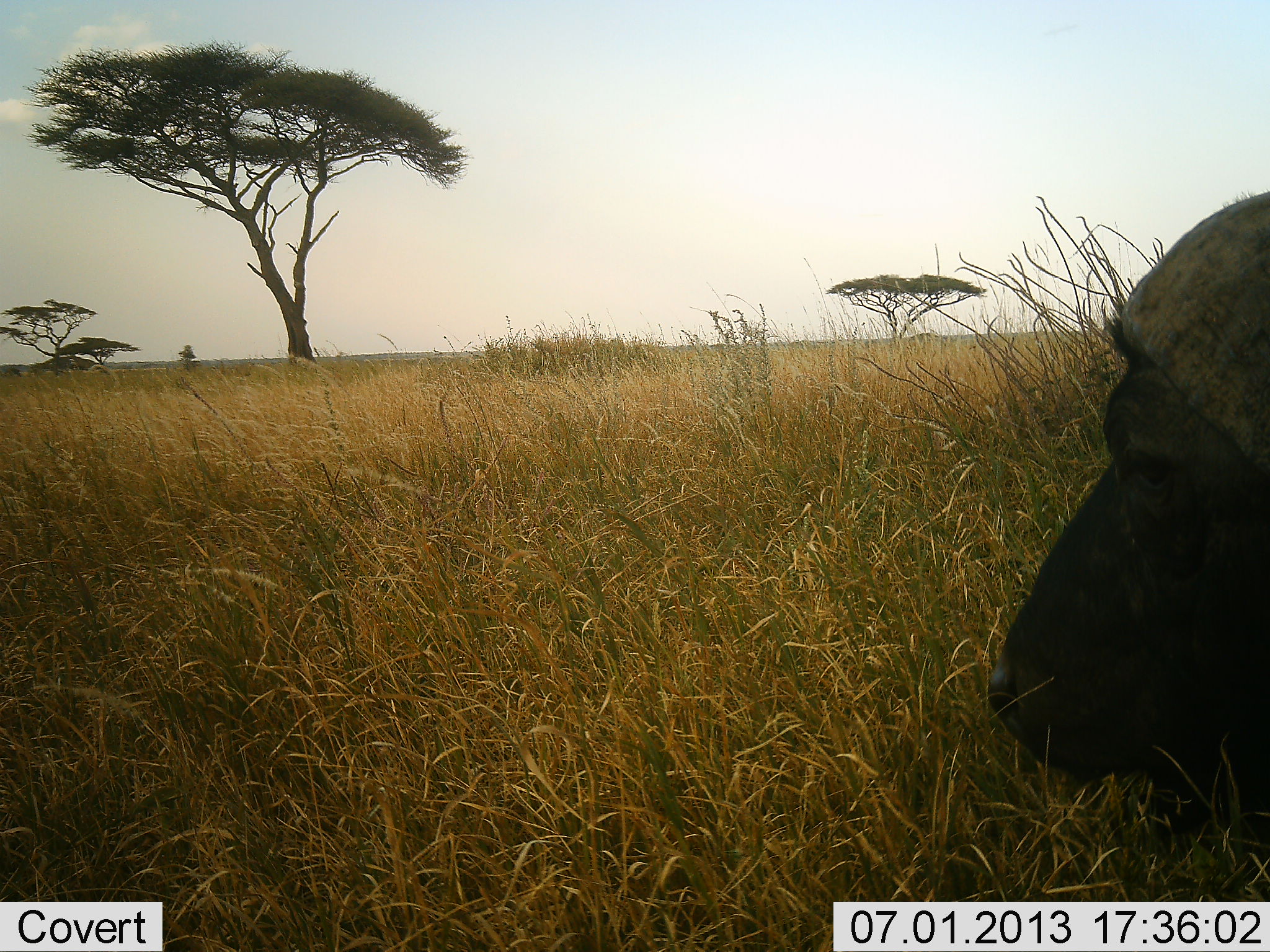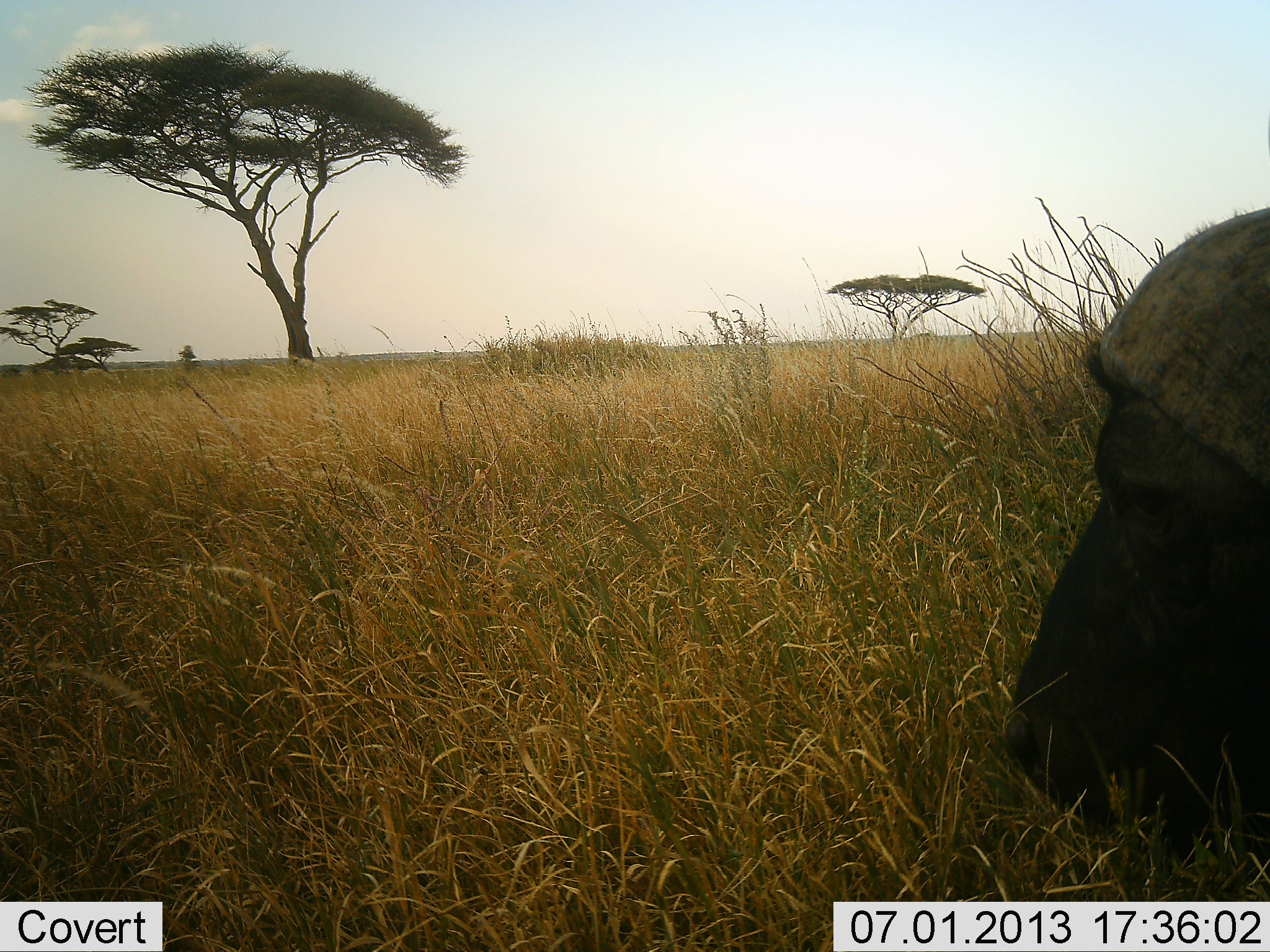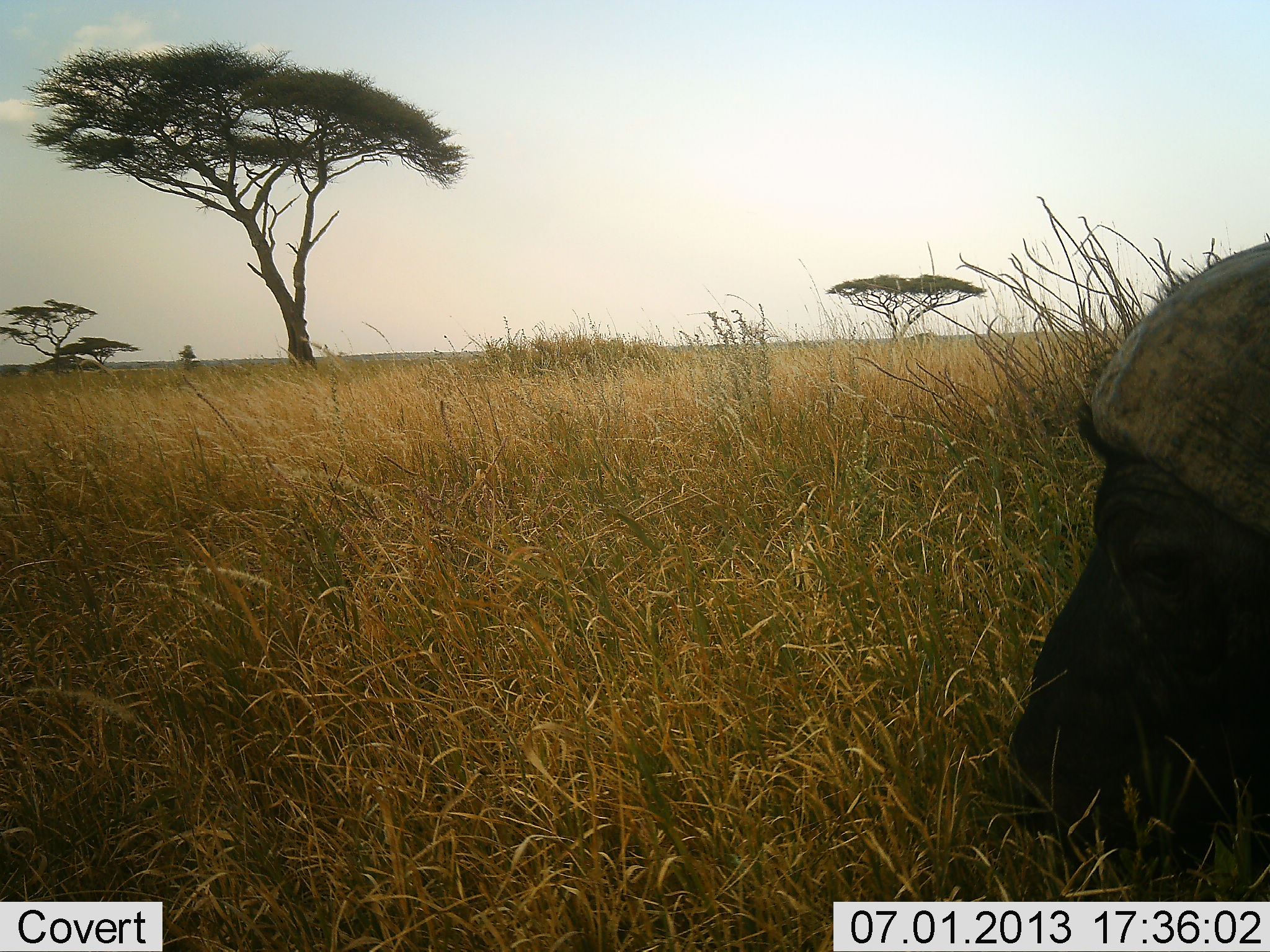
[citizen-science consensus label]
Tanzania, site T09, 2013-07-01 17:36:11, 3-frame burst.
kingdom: Animalia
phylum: Chordata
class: Mammalia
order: Artiodactyla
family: Bovidae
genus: Syncerus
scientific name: Syncerus caffer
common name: cape buffalo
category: buffalo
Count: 1.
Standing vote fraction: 9%.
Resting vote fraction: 36%.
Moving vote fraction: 9%.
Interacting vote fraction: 0%.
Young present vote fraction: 0%.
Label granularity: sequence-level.